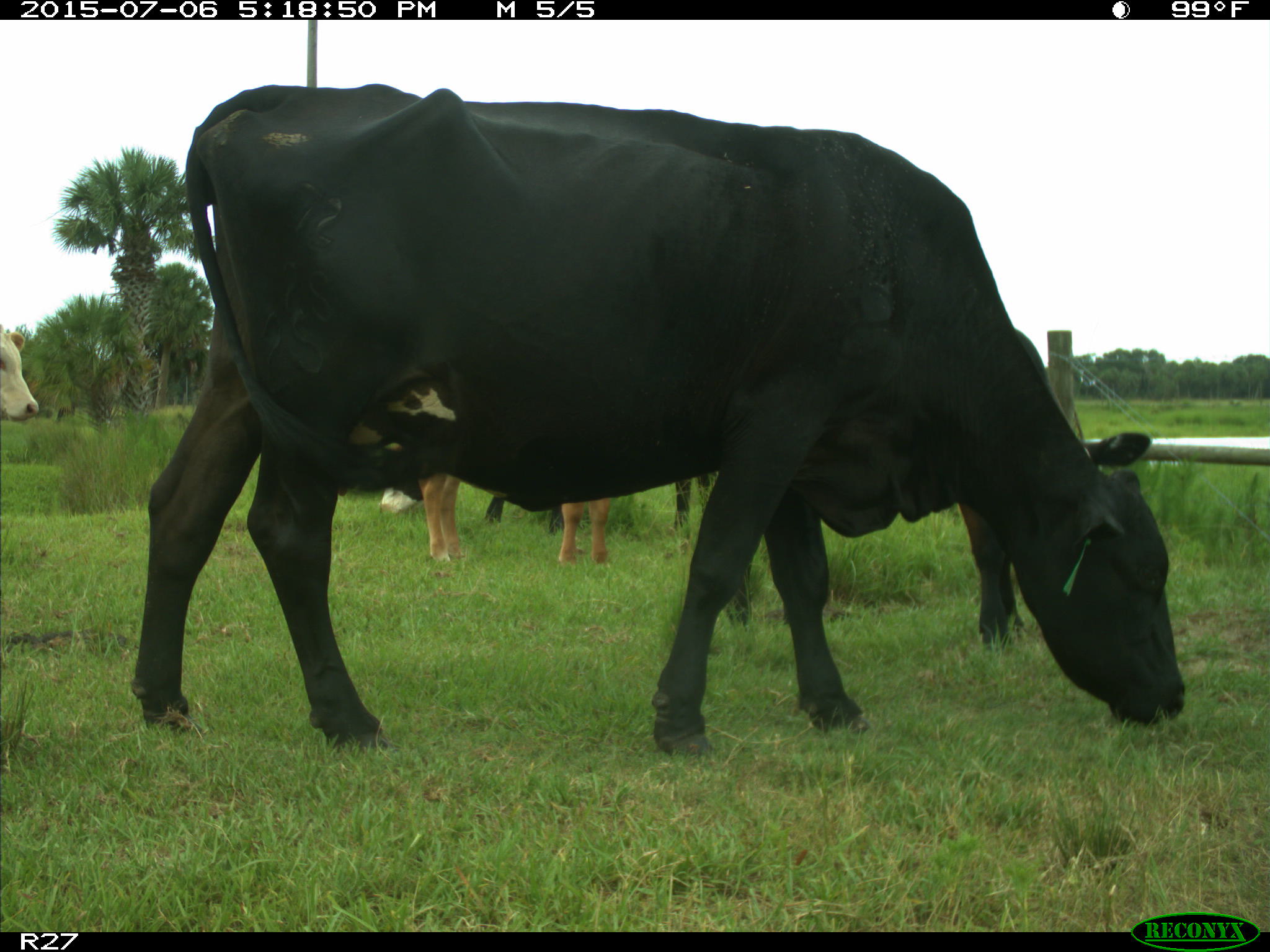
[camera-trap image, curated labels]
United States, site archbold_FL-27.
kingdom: Animalia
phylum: Chordata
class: Mammalia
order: Artiodactyla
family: Bovidae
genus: Bos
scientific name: Bos taurus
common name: domestic cow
Bos taurus (domestic cow).